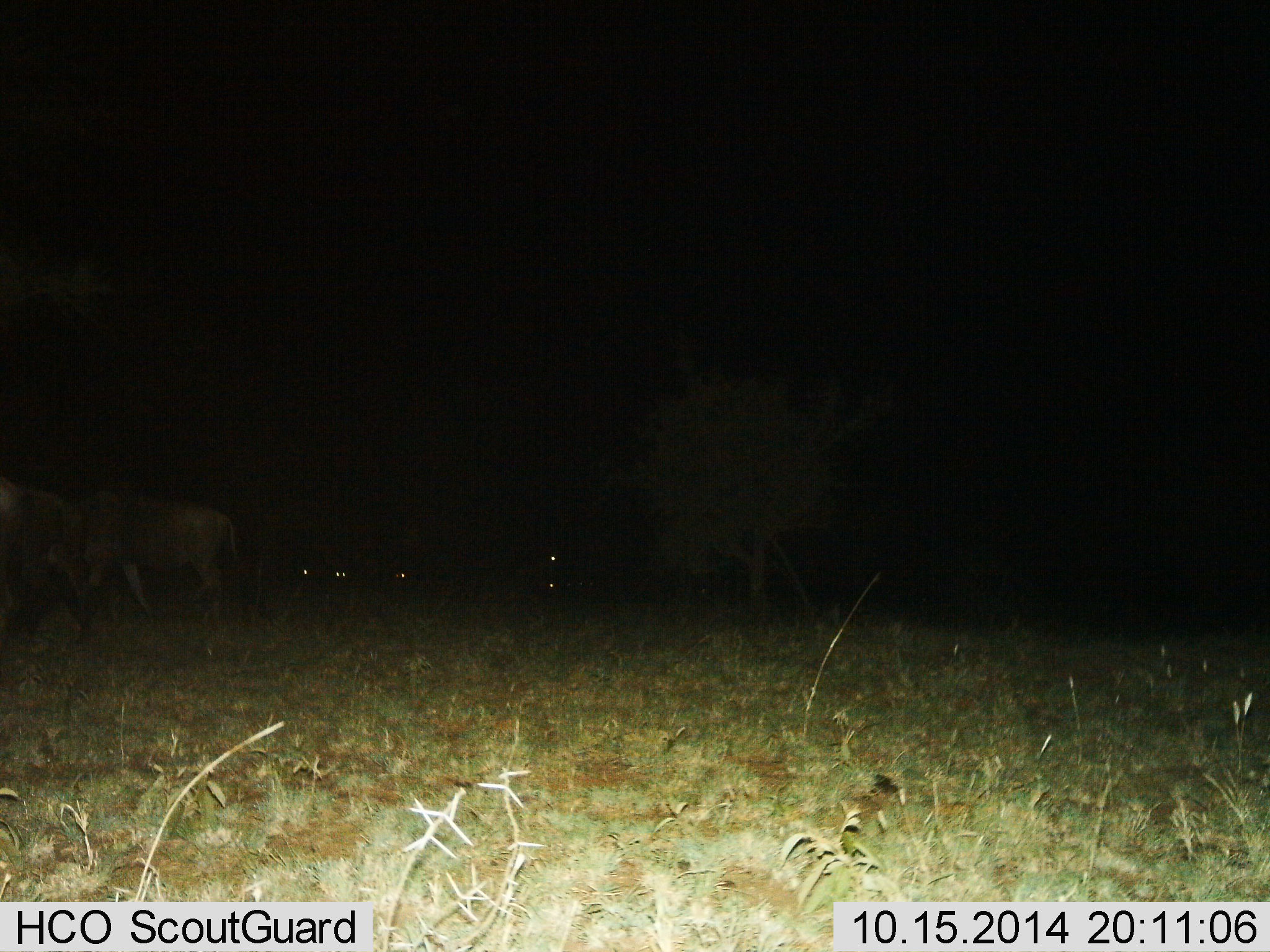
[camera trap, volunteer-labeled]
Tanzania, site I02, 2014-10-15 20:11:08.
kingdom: Animalia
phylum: Chordata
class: Mammalia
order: Artiodactyla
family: Bovidae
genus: Connochaetes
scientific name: Connochaetes taurinus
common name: blue wildebeest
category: wildebeest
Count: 2.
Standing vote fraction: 30%.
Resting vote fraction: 10%.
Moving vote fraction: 70%.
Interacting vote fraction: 10%.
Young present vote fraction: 0%.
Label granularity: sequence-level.